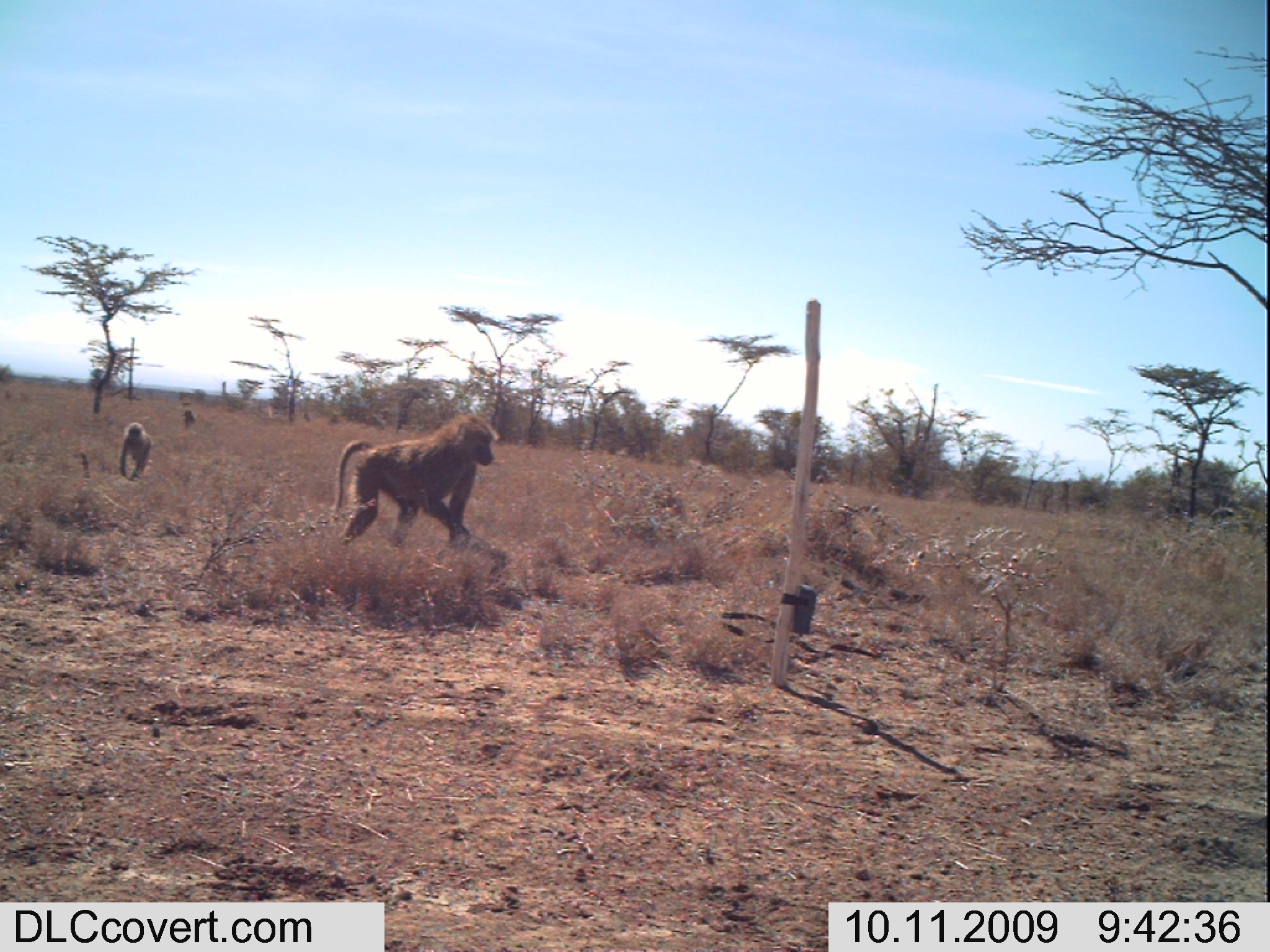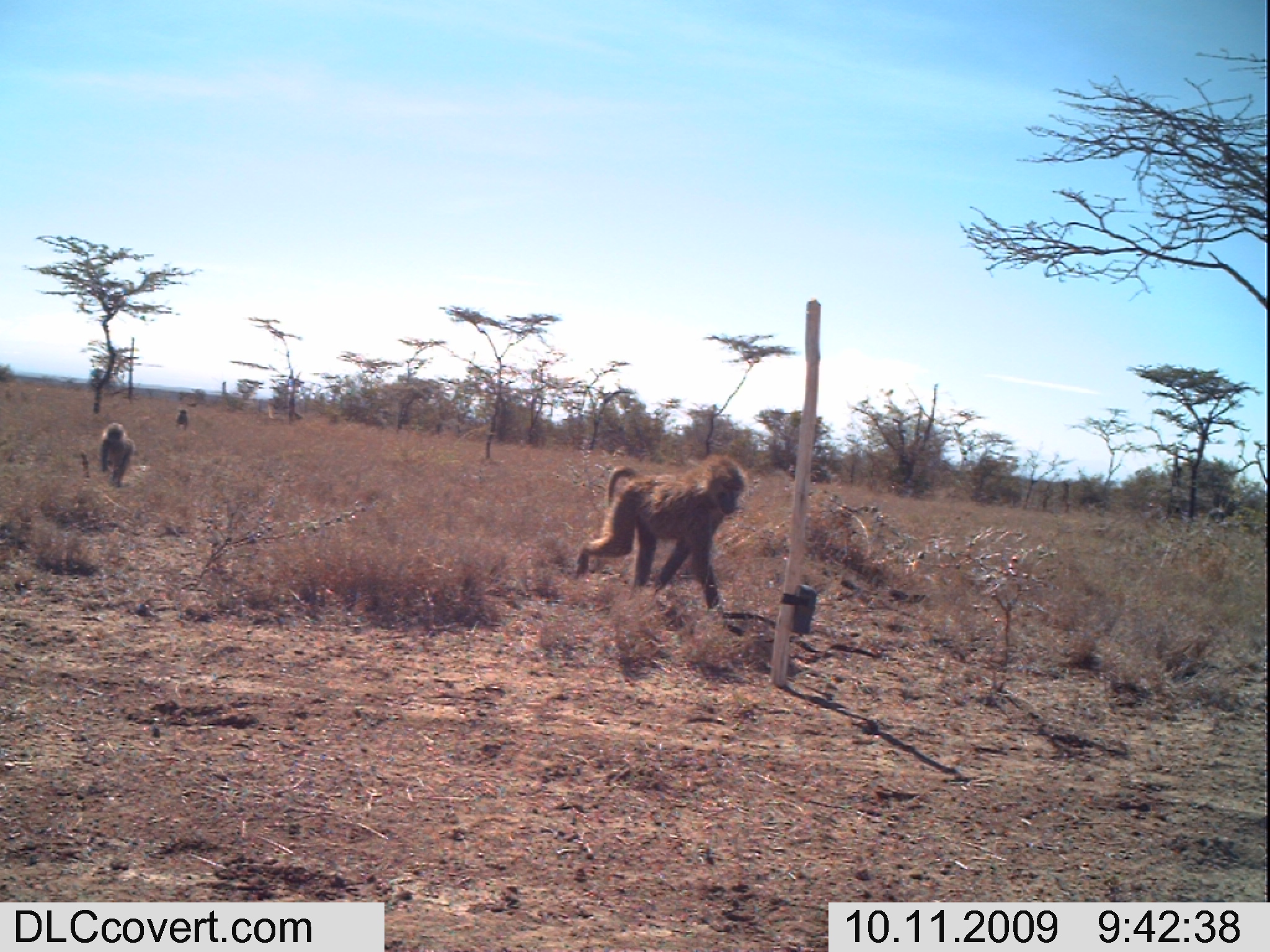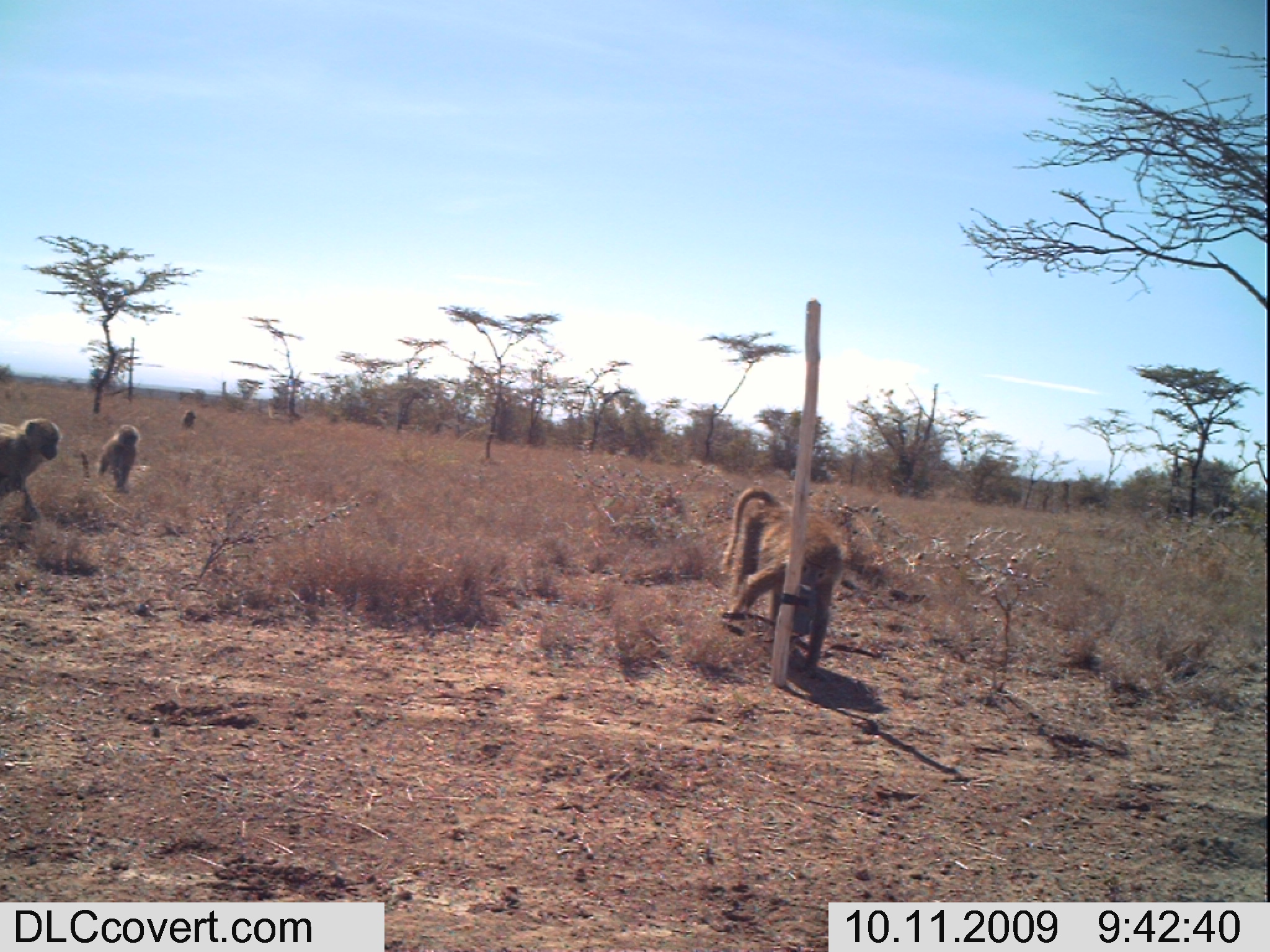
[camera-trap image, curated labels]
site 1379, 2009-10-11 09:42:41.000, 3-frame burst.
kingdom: Animalia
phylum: Chordata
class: Mammalia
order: Primates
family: Cercopithecidae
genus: Papio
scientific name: Papio anubis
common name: olive baboon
Papio anubis (olive baboon), count 3.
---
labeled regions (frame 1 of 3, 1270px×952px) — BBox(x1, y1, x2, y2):
papio anubis: BBox(329, 411, 498, 548); BBox(119, 422, 152, 481)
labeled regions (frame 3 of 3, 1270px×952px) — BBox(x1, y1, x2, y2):
papio anubis: BBox(720, 485, 843, 682); BBox(0, 417, 61, 536); BBox(79, 424, 141, 494); BBox(181, 409, 199, 429)